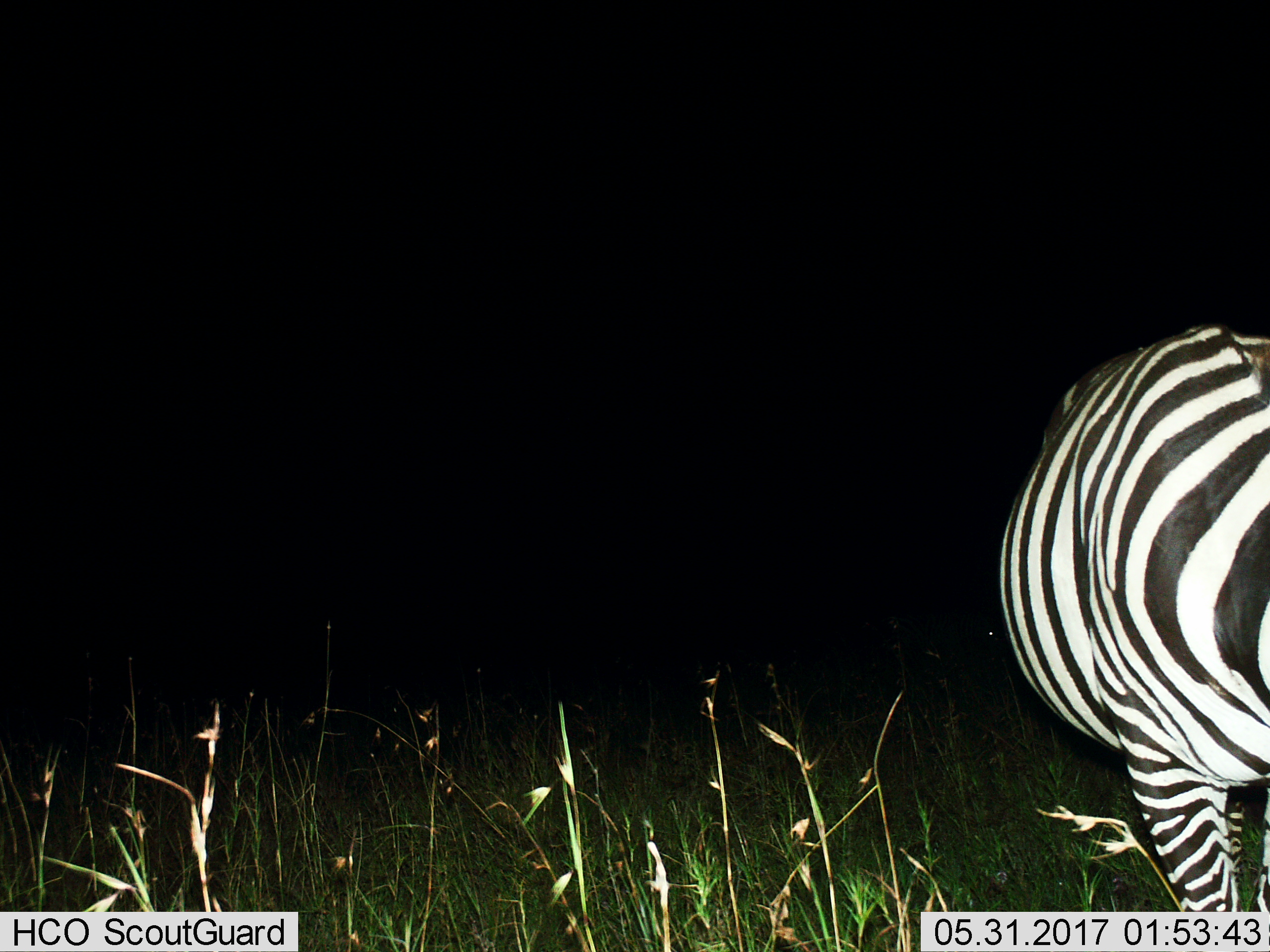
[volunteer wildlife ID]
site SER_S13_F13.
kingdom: Animalia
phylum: Chordata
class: Mammalia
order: Perissodactyla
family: Equidae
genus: Equus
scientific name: Equus quagga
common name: plains zebra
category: zebraplains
Zebraplains (plains zebra) (Equus quagga), count 1. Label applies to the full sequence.